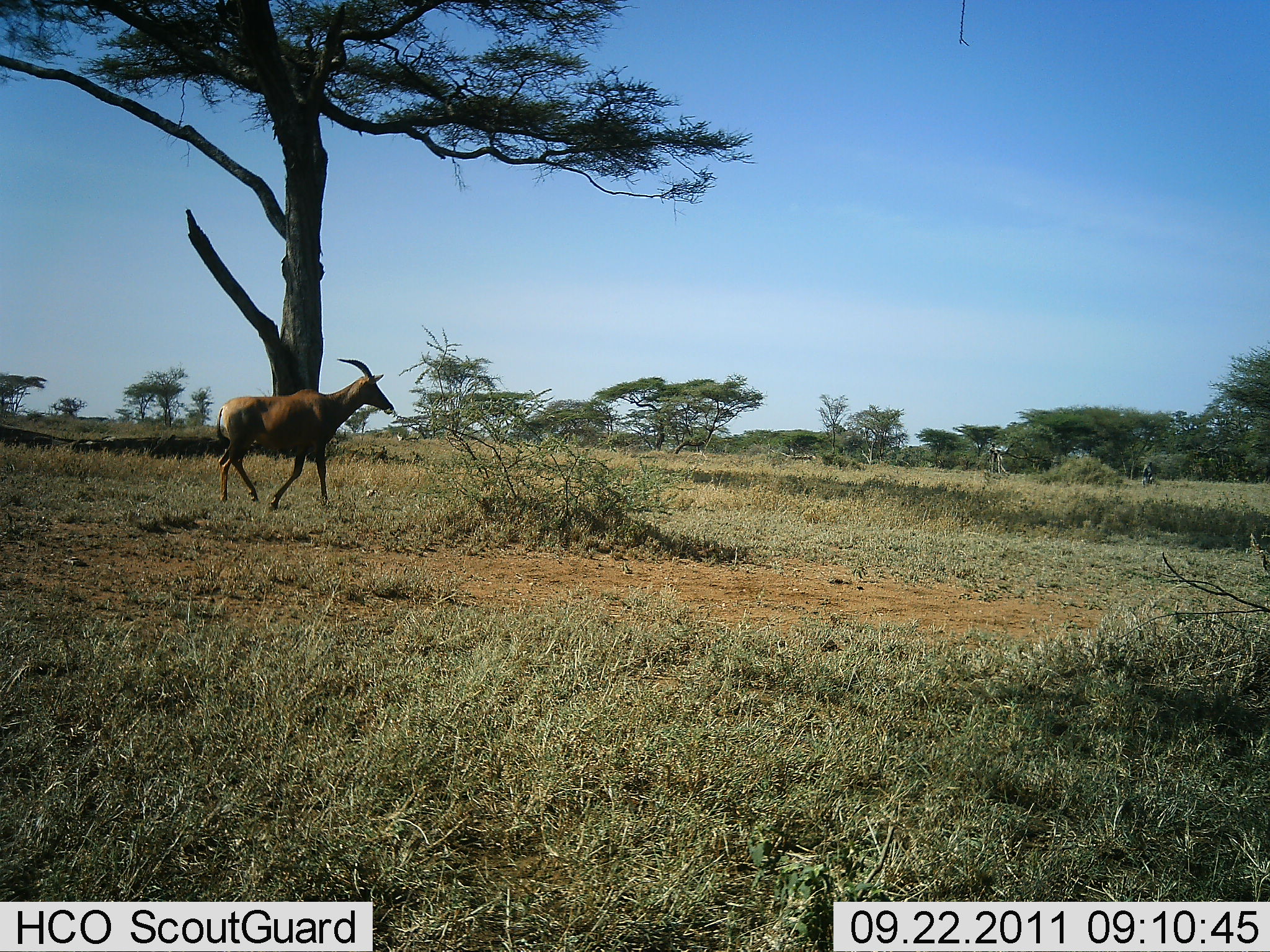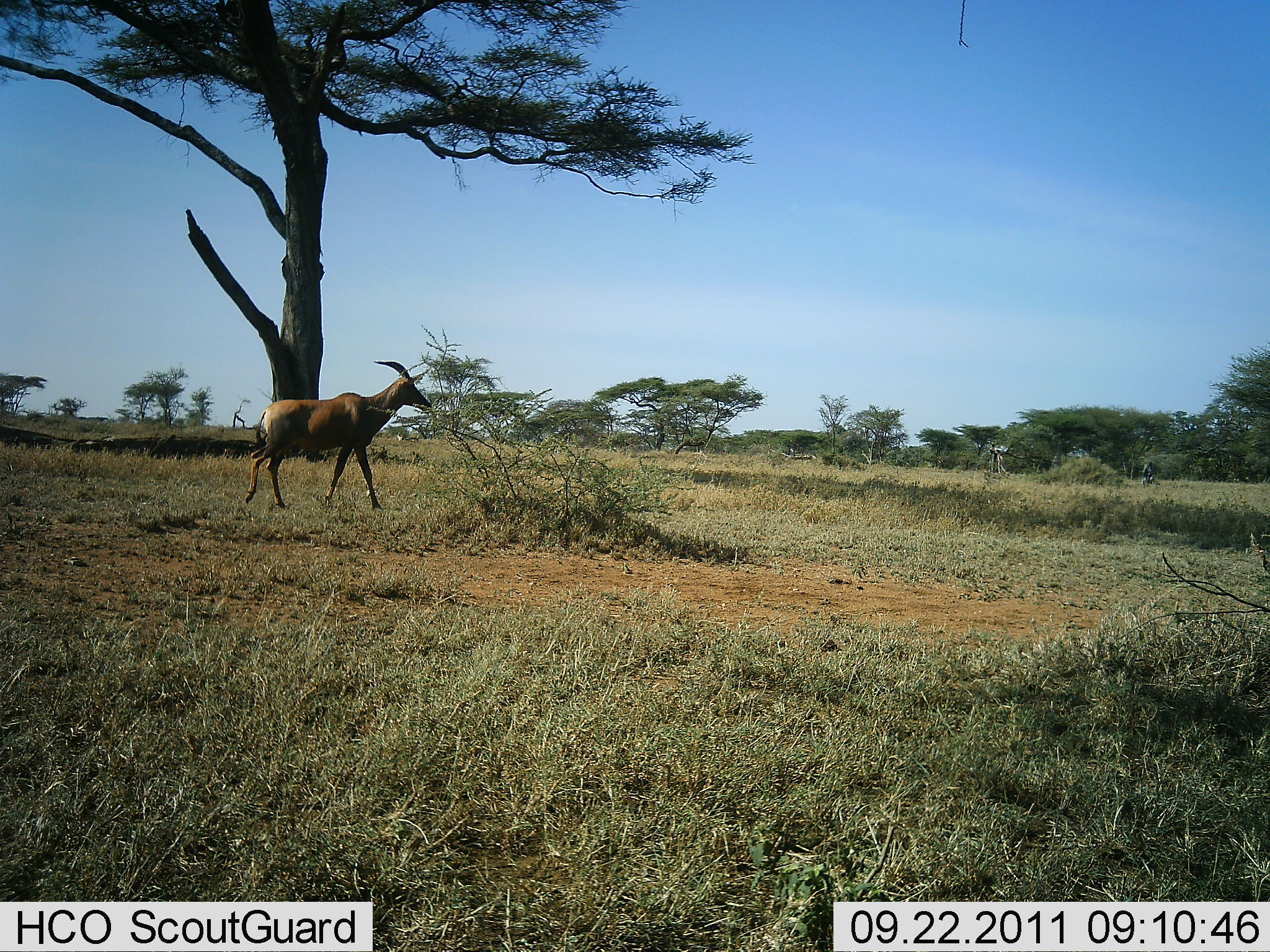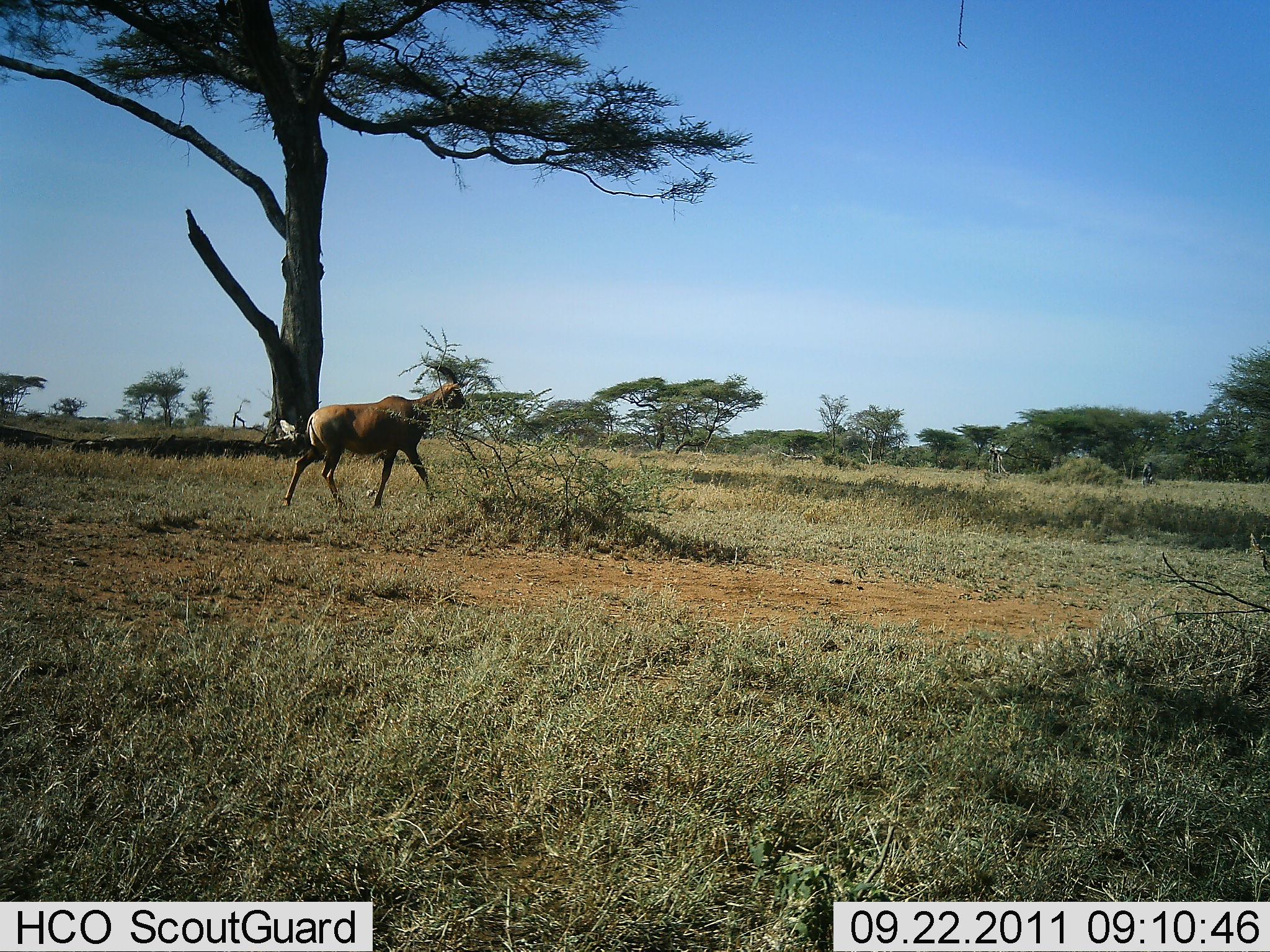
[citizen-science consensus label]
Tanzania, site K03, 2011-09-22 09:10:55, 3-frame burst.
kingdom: Animalia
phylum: Chordata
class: Mammalia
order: Artiodactyla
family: Bovidae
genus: Damaliscus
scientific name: Damaliscus lunatus jimela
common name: topi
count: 1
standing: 7%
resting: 0%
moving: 100%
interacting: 0%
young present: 0%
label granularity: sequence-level